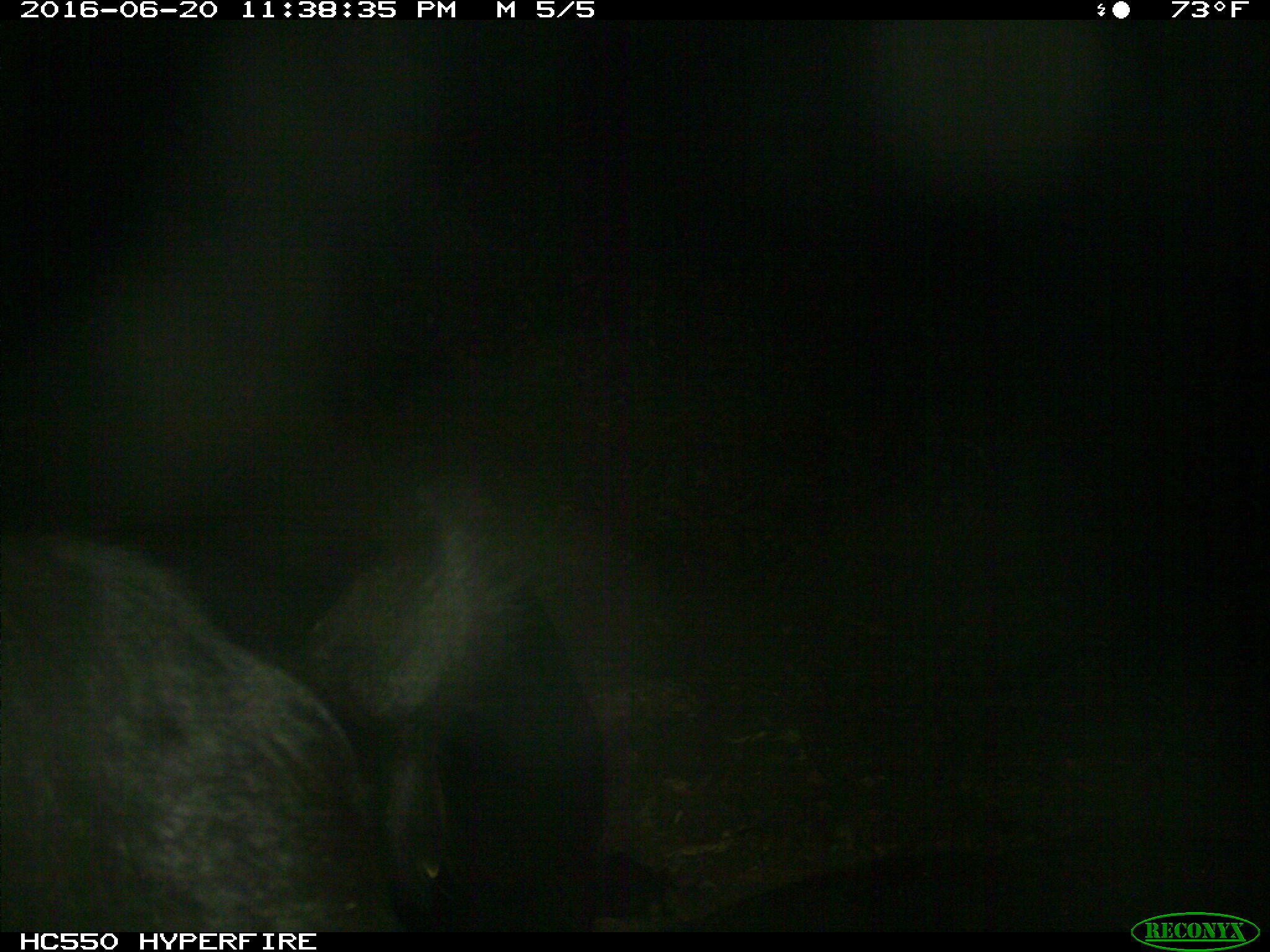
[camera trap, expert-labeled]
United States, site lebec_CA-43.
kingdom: Animalia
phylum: Chordata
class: Mammalia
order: Artiodactyla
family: Bovidae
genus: Bos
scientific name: Bos taurus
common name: domestic cow